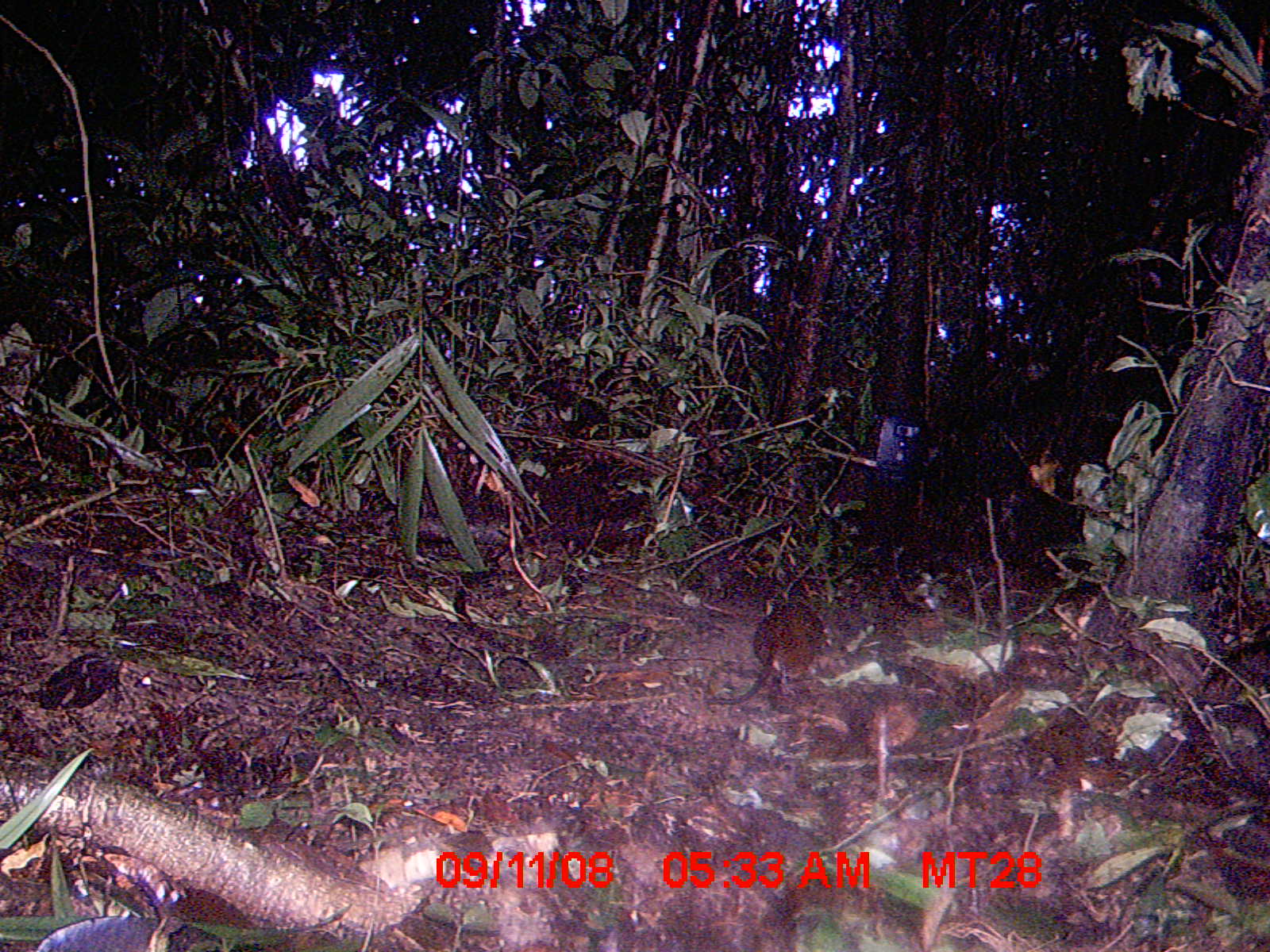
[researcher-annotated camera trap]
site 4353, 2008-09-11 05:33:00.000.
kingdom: Animalia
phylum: Chordata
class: Aves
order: Cuculiformes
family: Cuculidae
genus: Coua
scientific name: Coua serriana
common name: red-breasted coua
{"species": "Coua serriana (red-breasted coua)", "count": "1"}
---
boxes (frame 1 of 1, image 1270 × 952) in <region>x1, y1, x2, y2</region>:
coua serriana: <region>702, 601, 827, 704</region>